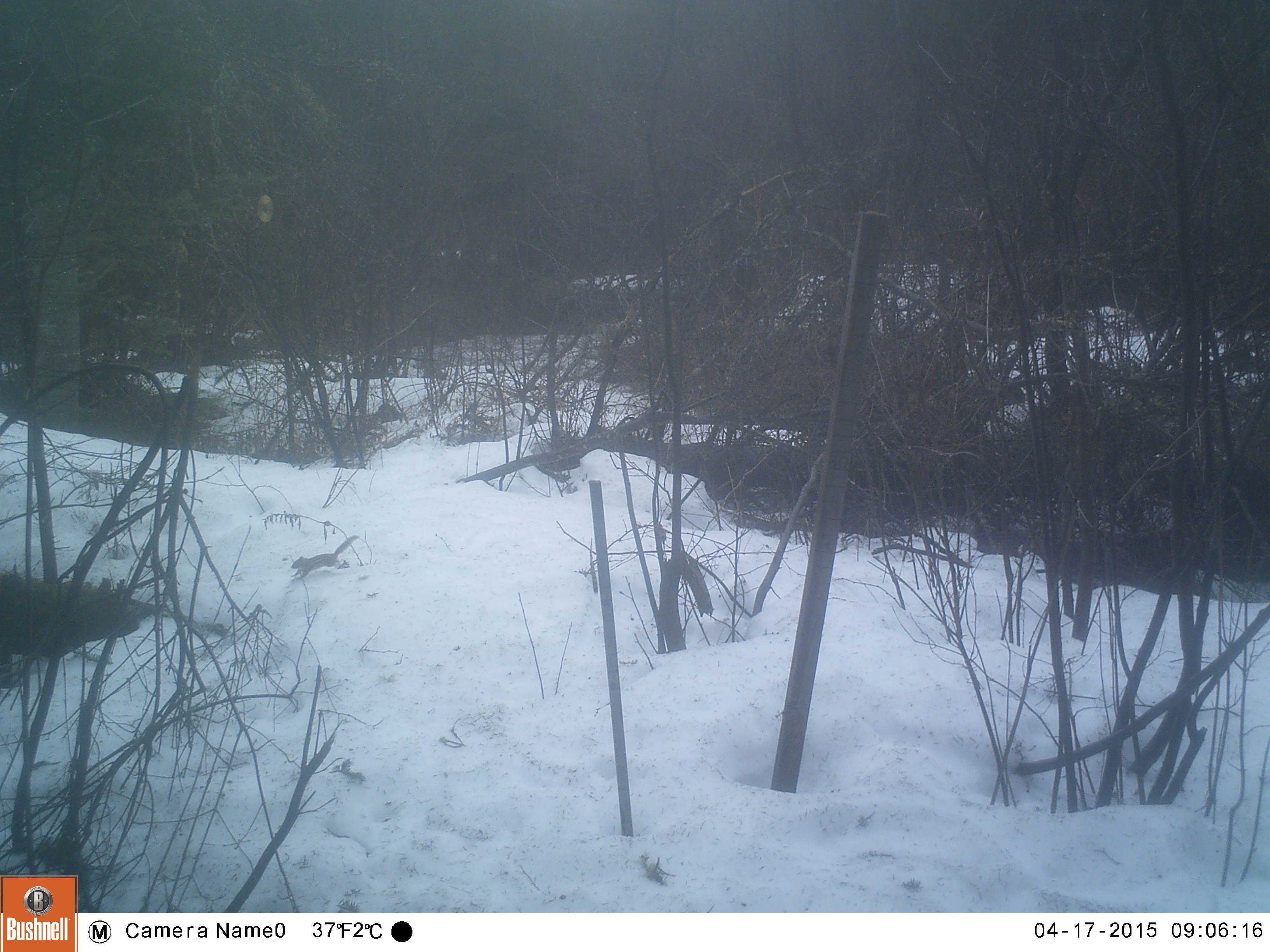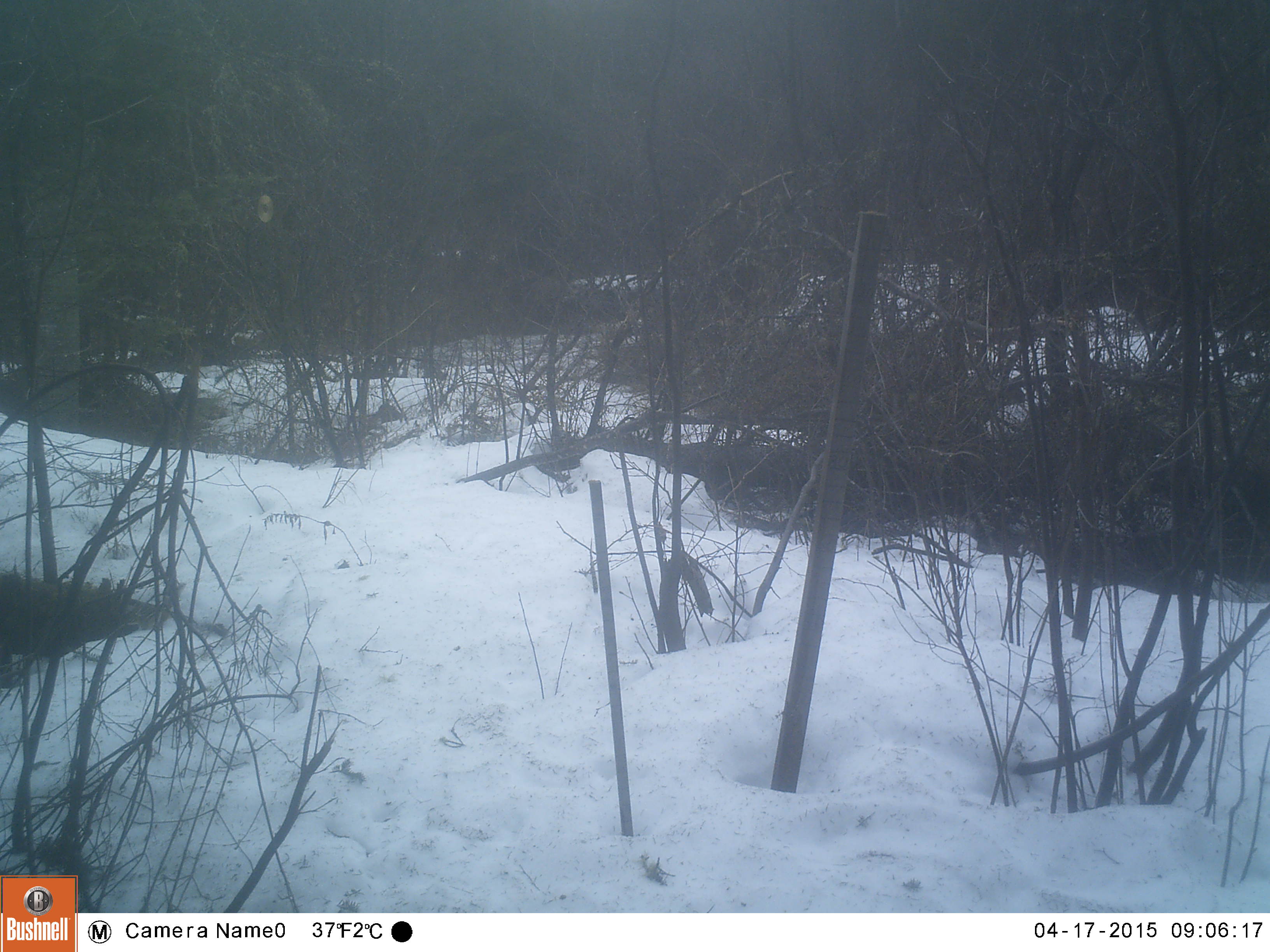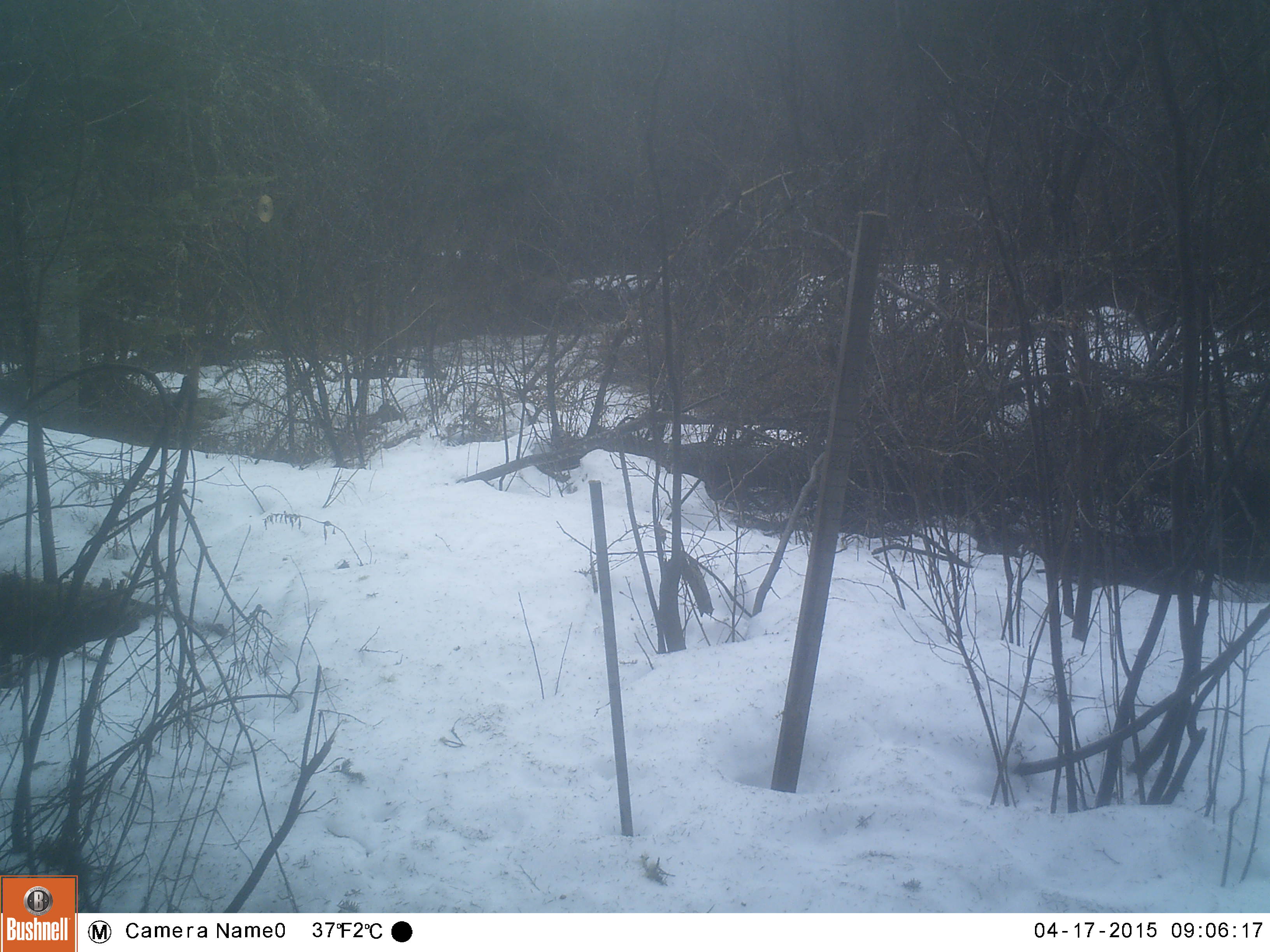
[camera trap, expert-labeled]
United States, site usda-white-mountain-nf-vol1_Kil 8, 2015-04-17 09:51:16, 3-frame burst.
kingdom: Animalia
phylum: Chordata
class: Mammalia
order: Rodentia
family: Sciuridae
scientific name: Tamiini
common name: chipmunk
Chipmunk (Tamiini).